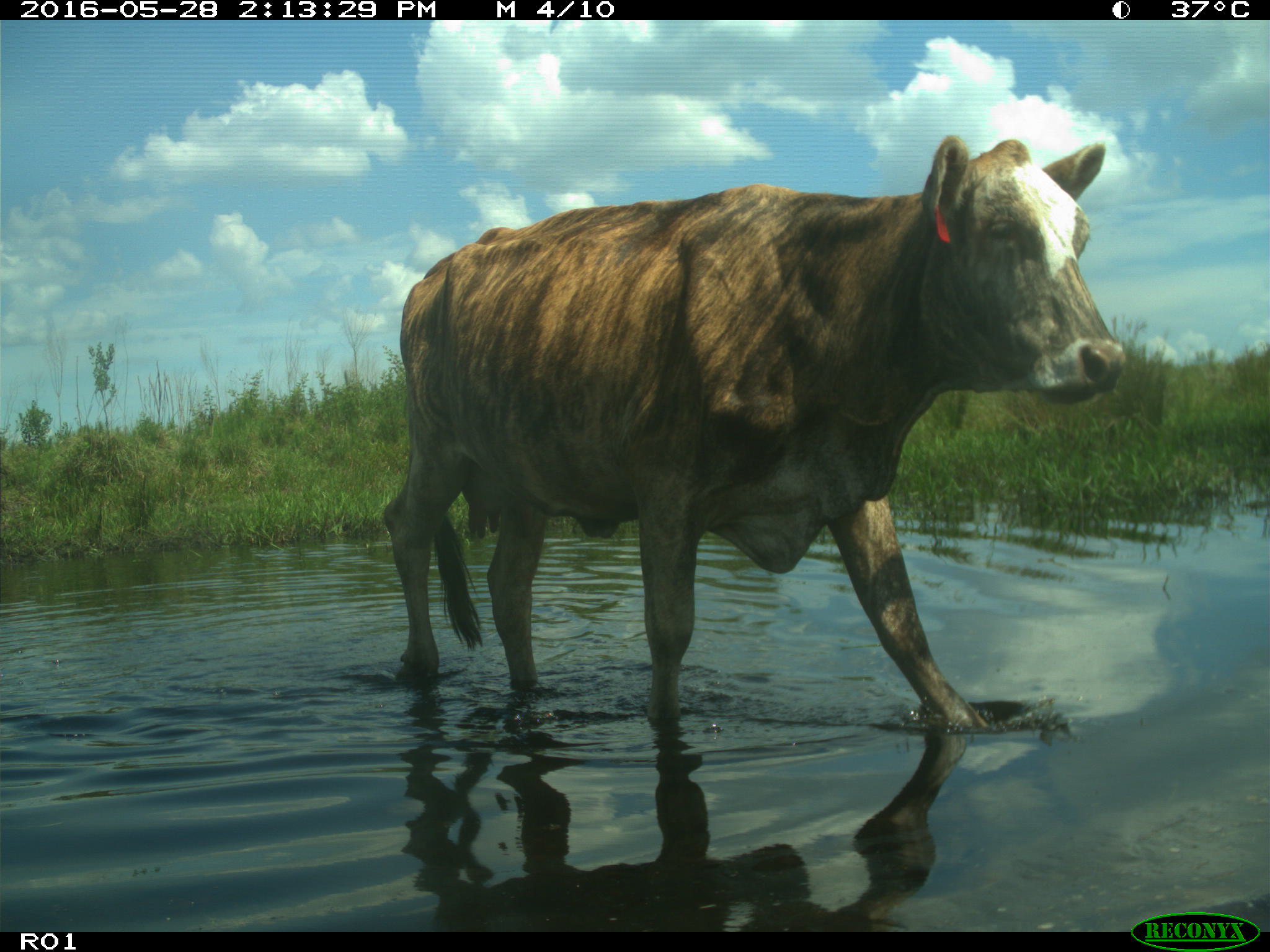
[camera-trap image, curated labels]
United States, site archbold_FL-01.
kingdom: Animalia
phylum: Chordata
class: Mammalia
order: Artiodactyla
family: Bovidae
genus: Bos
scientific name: Bos taurus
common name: domestic cow